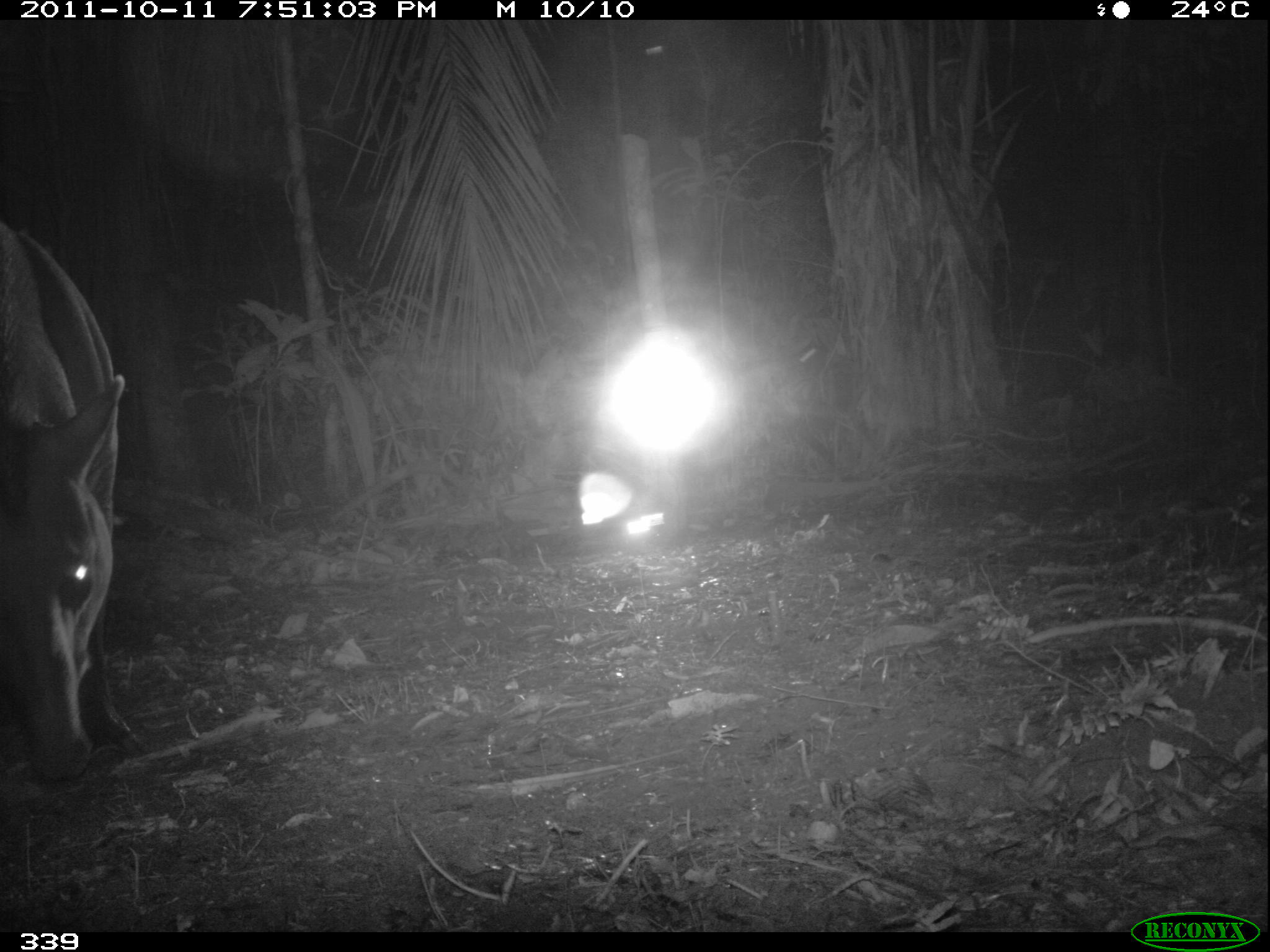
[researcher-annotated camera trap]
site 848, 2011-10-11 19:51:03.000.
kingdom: Animalia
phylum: Chordata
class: Mammalia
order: Perissodactyla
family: Tapiridae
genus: Tapirus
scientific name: Tapirus terrestris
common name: south american tapir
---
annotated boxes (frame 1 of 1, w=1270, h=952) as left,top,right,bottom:
tapirus terrestris: 1,223,144,782